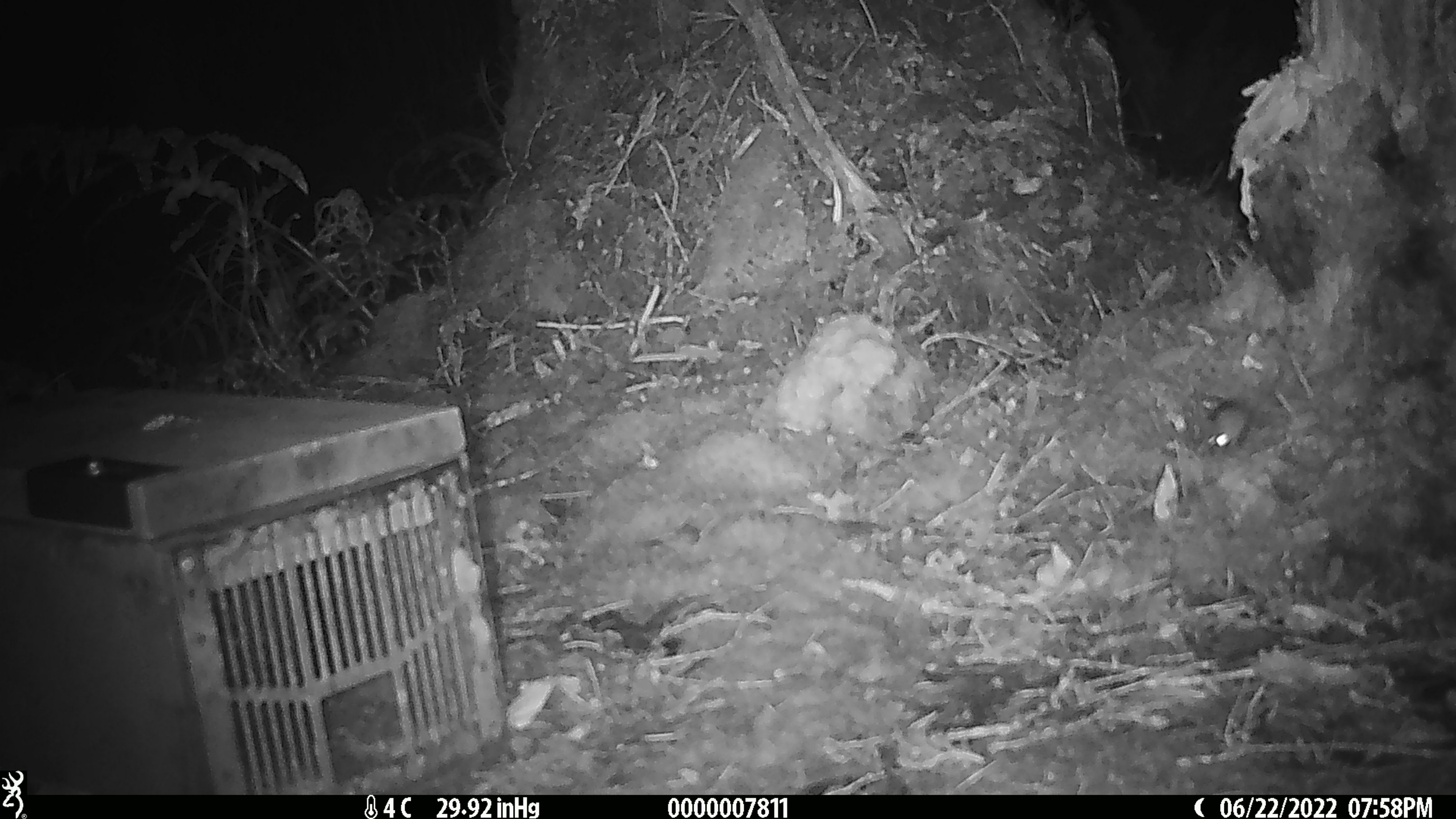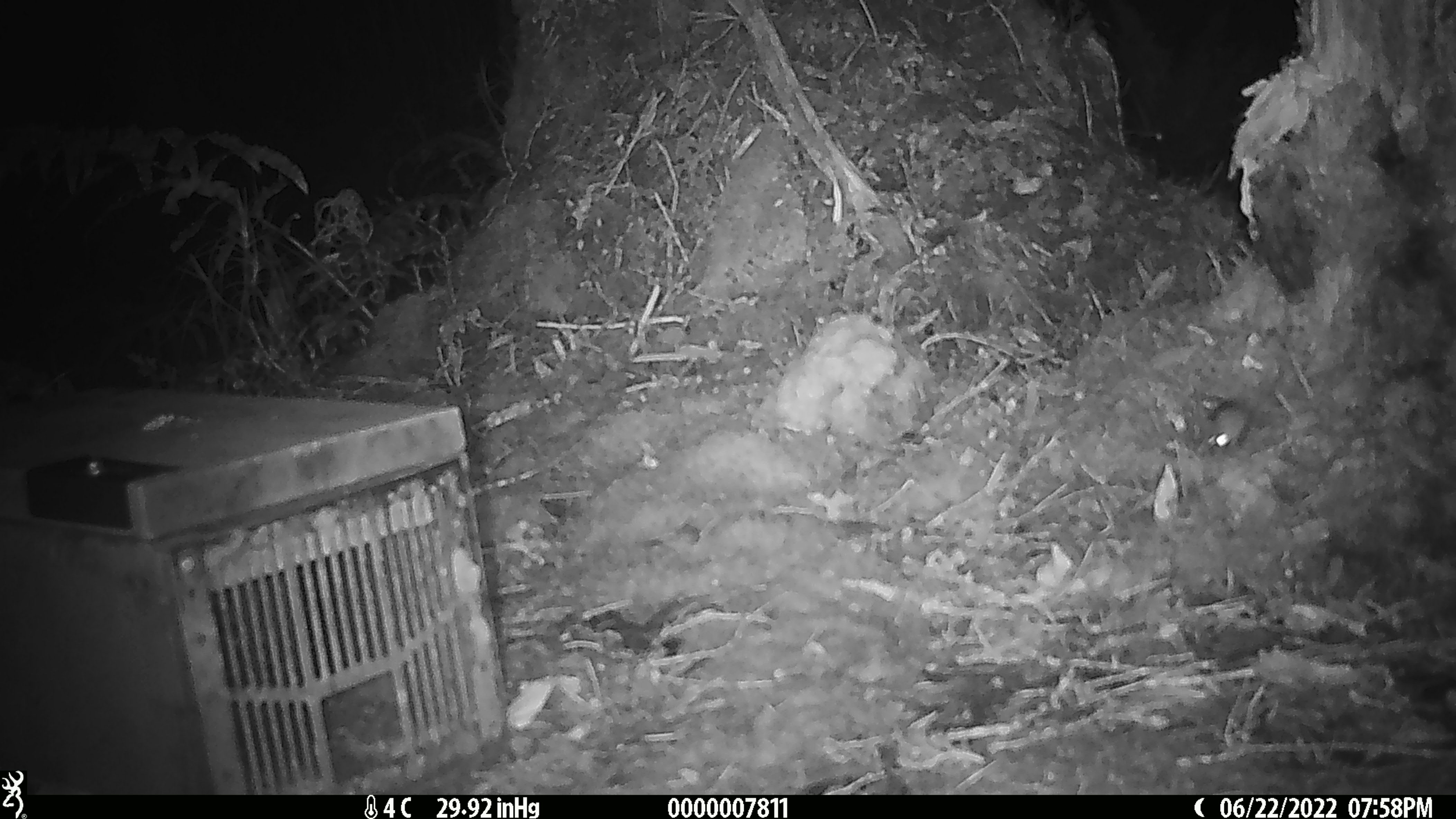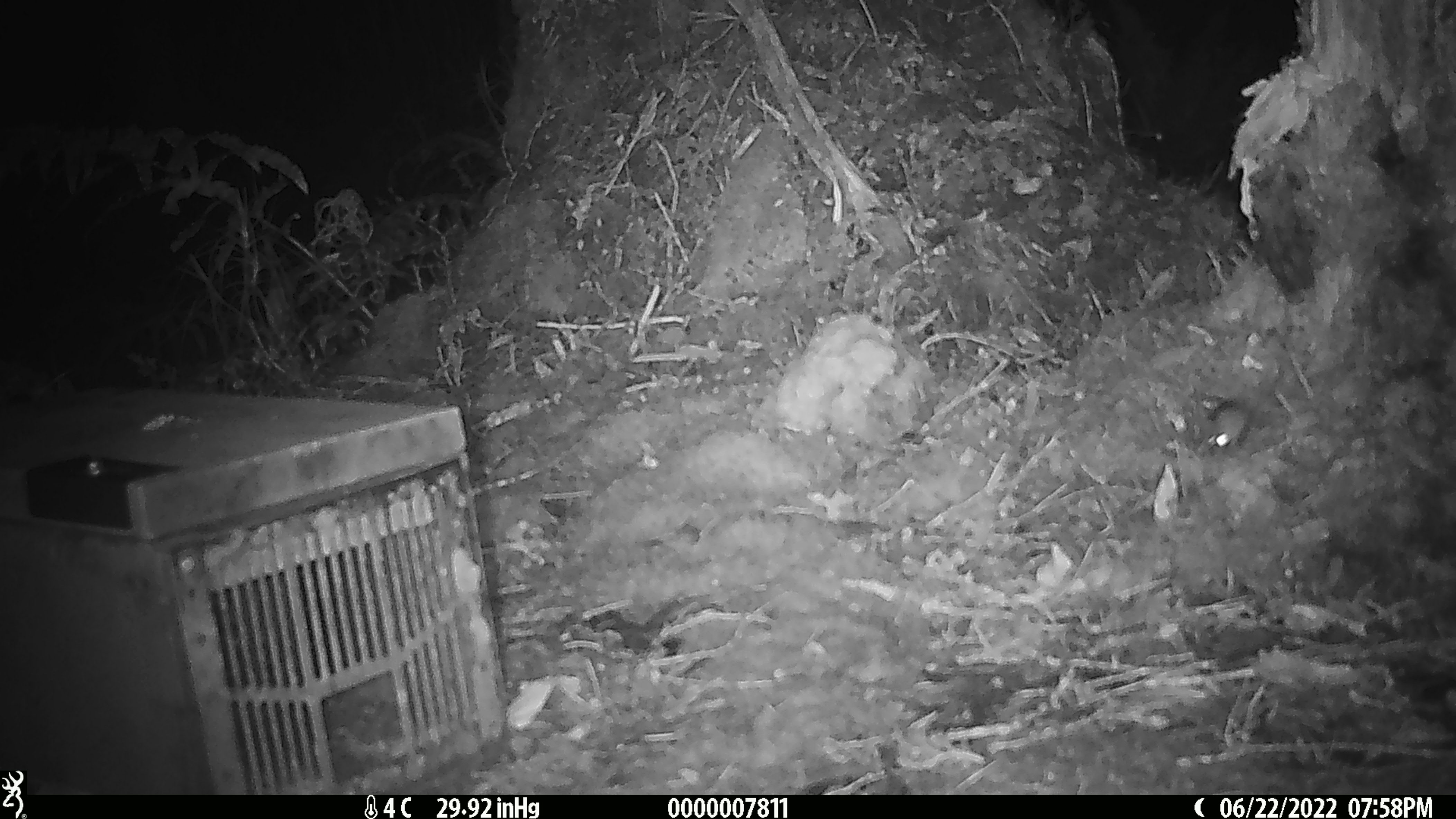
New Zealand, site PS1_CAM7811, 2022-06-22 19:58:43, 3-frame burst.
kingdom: Animalia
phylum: Chordata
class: Mammalia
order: Rodentia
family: Muridae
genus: Mus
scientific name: Mus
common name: mouse